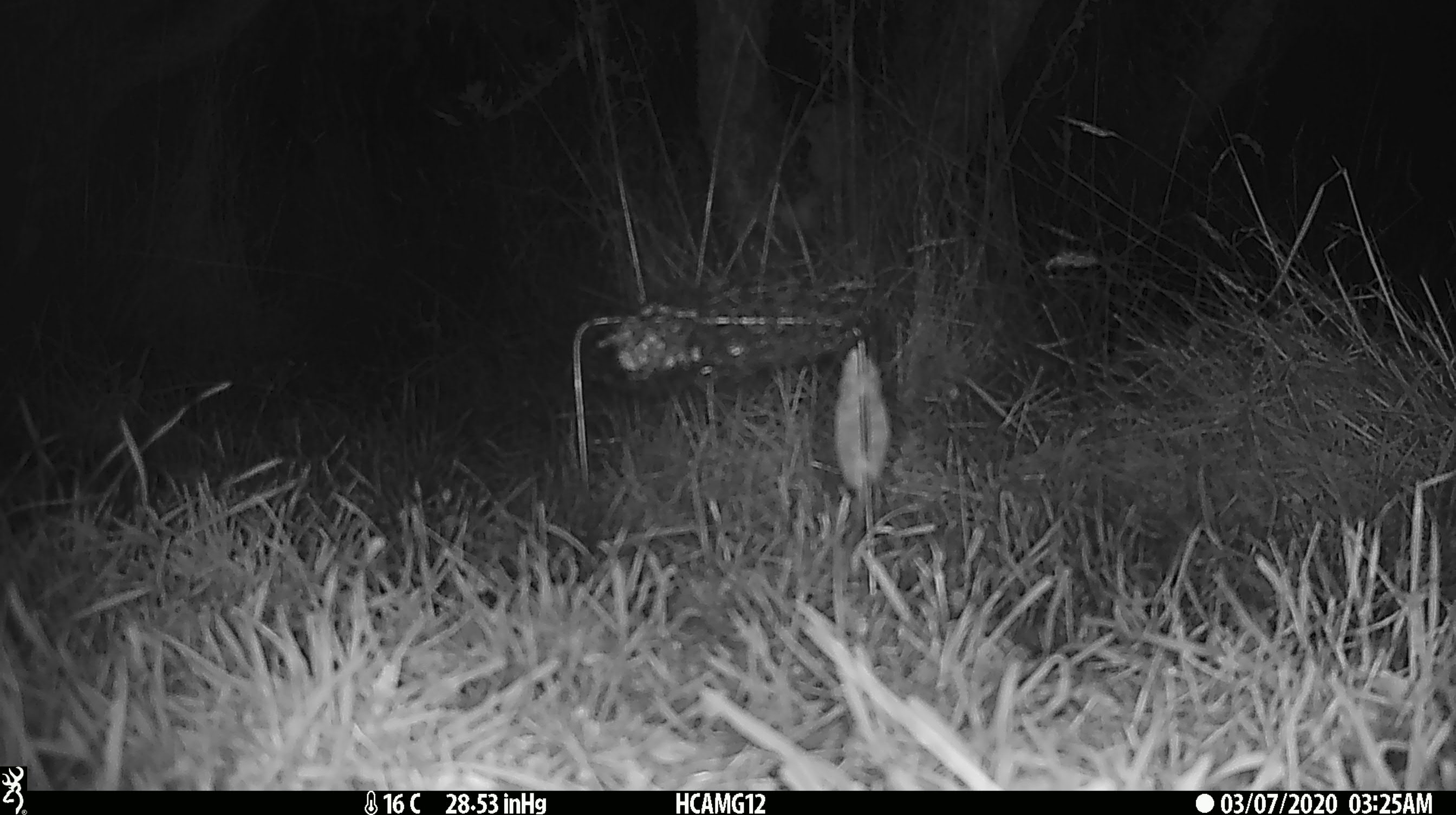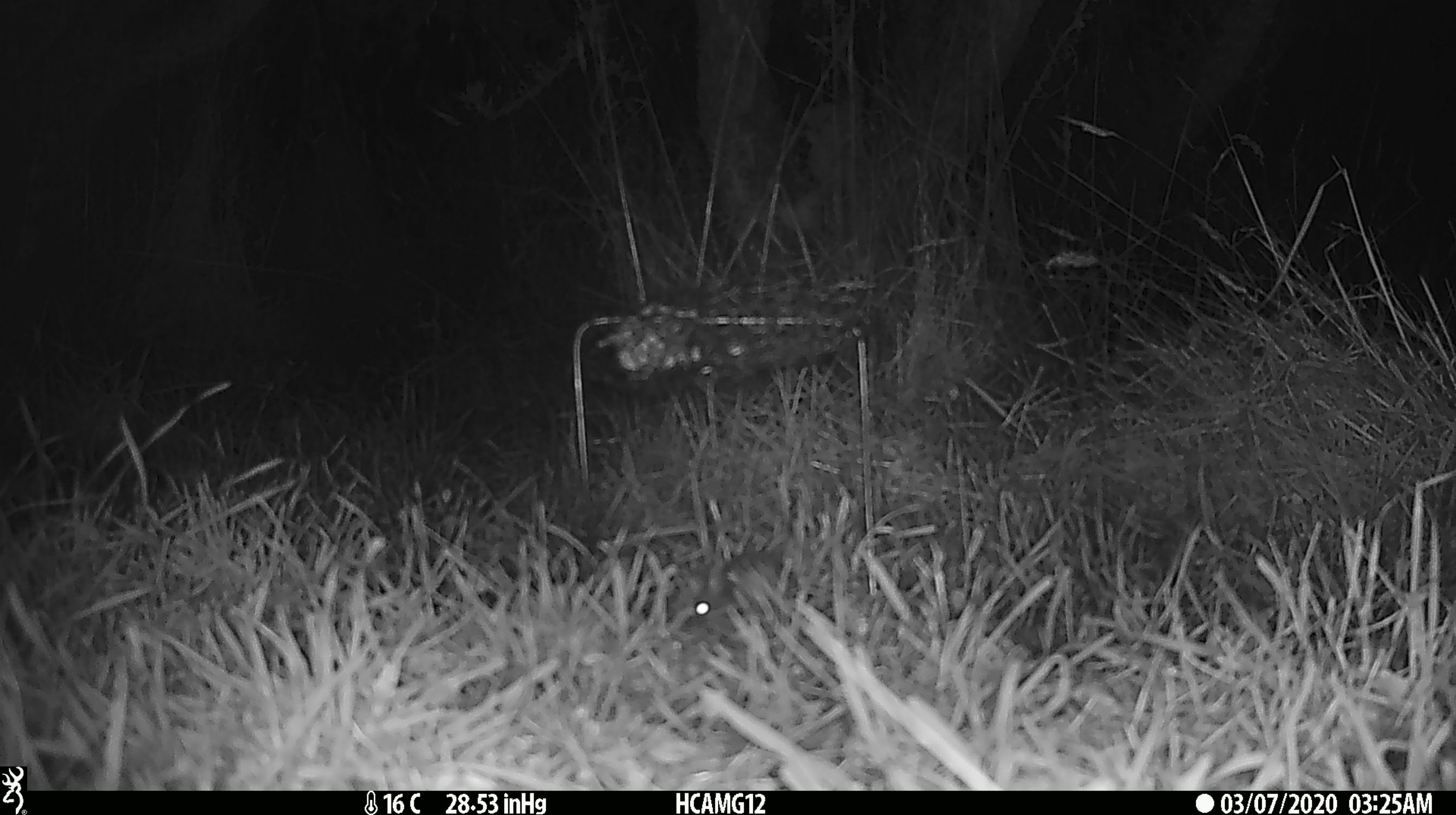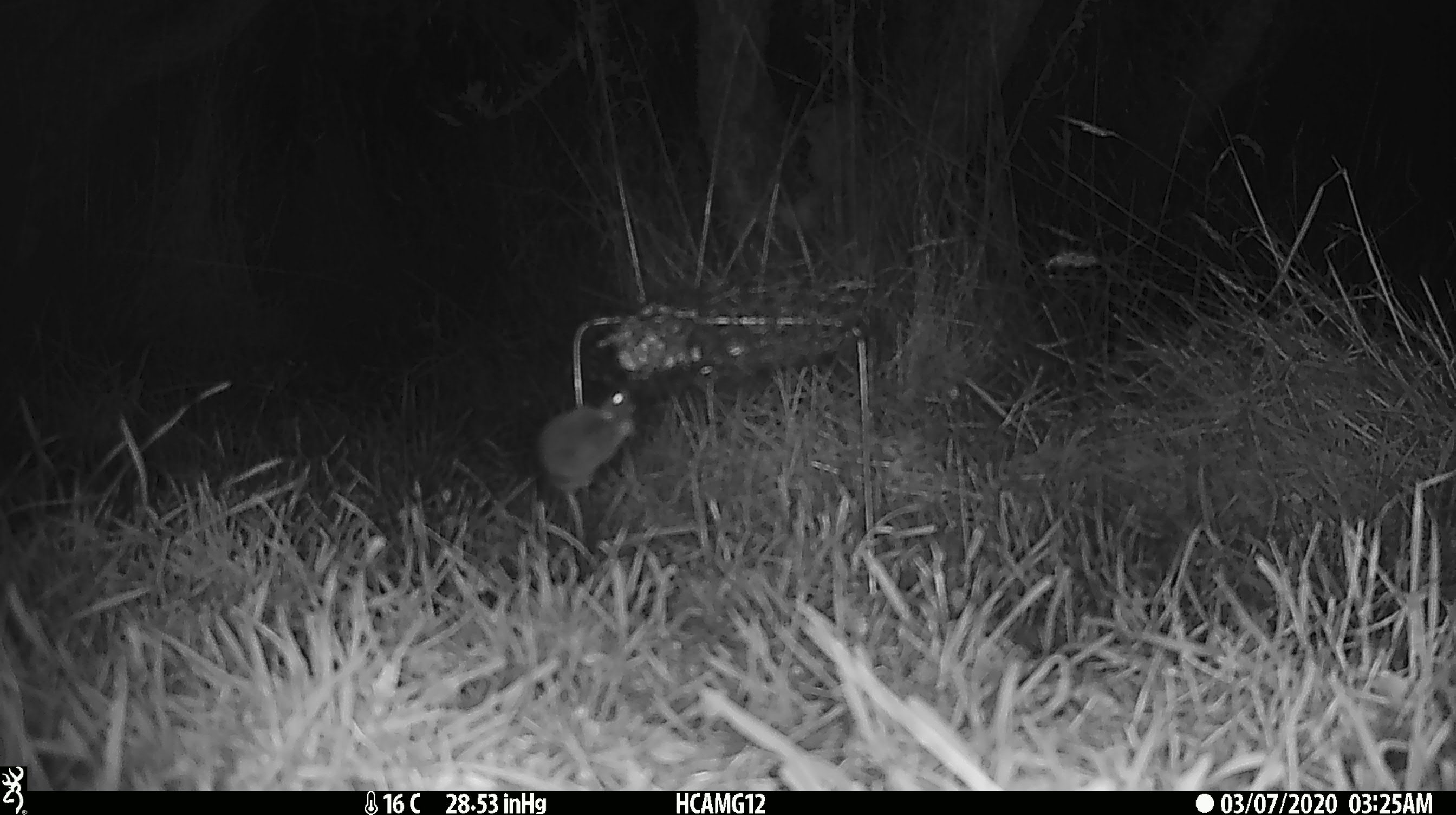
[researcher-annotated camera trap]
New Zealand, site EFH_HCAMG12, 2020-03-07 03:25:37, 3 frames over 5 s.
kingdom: Animalia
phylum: Chordata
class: Mammalia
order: Rodentia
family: Muridae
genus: Mus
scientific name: Mus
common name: mouse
Mouse (Mus).